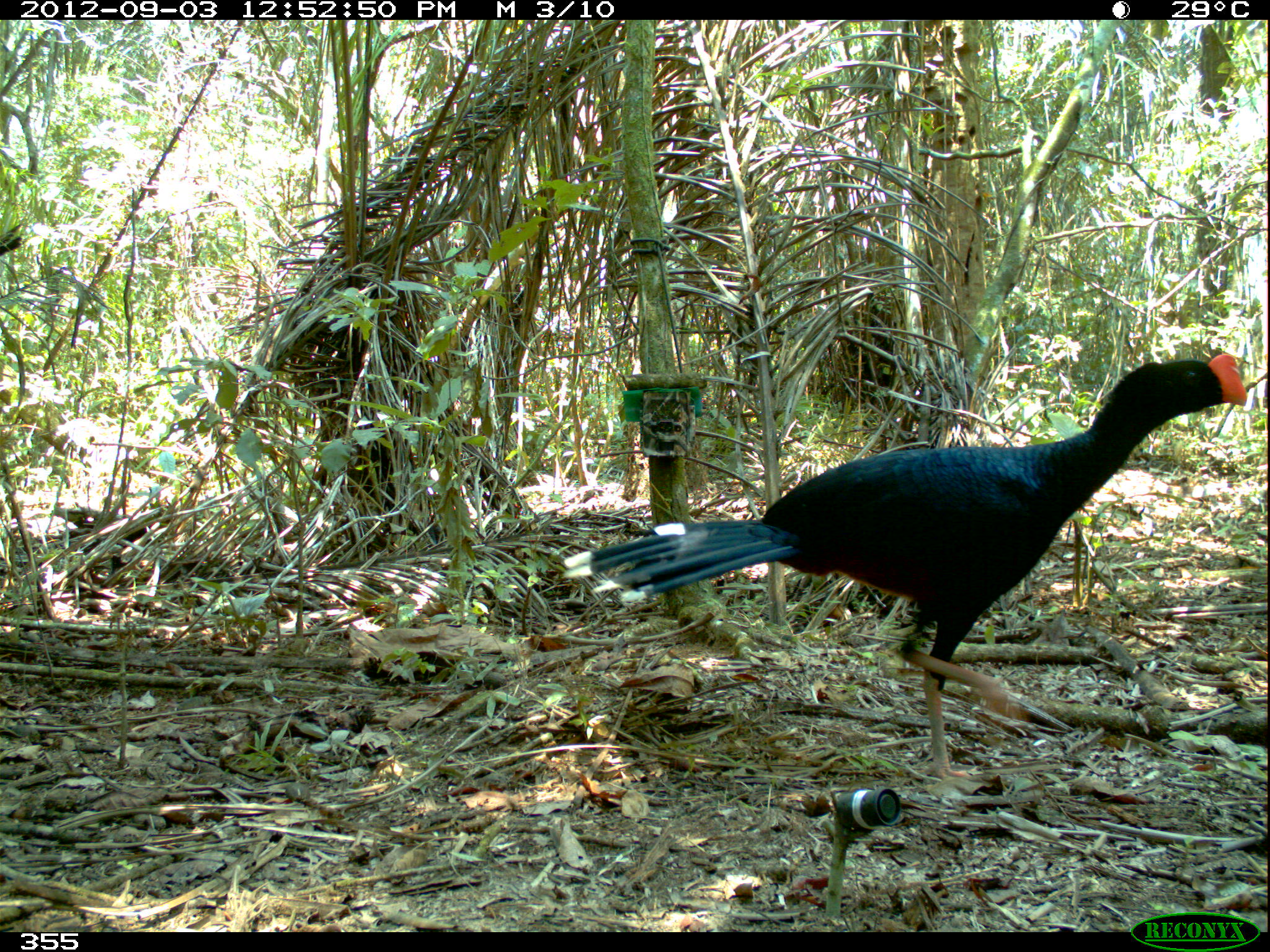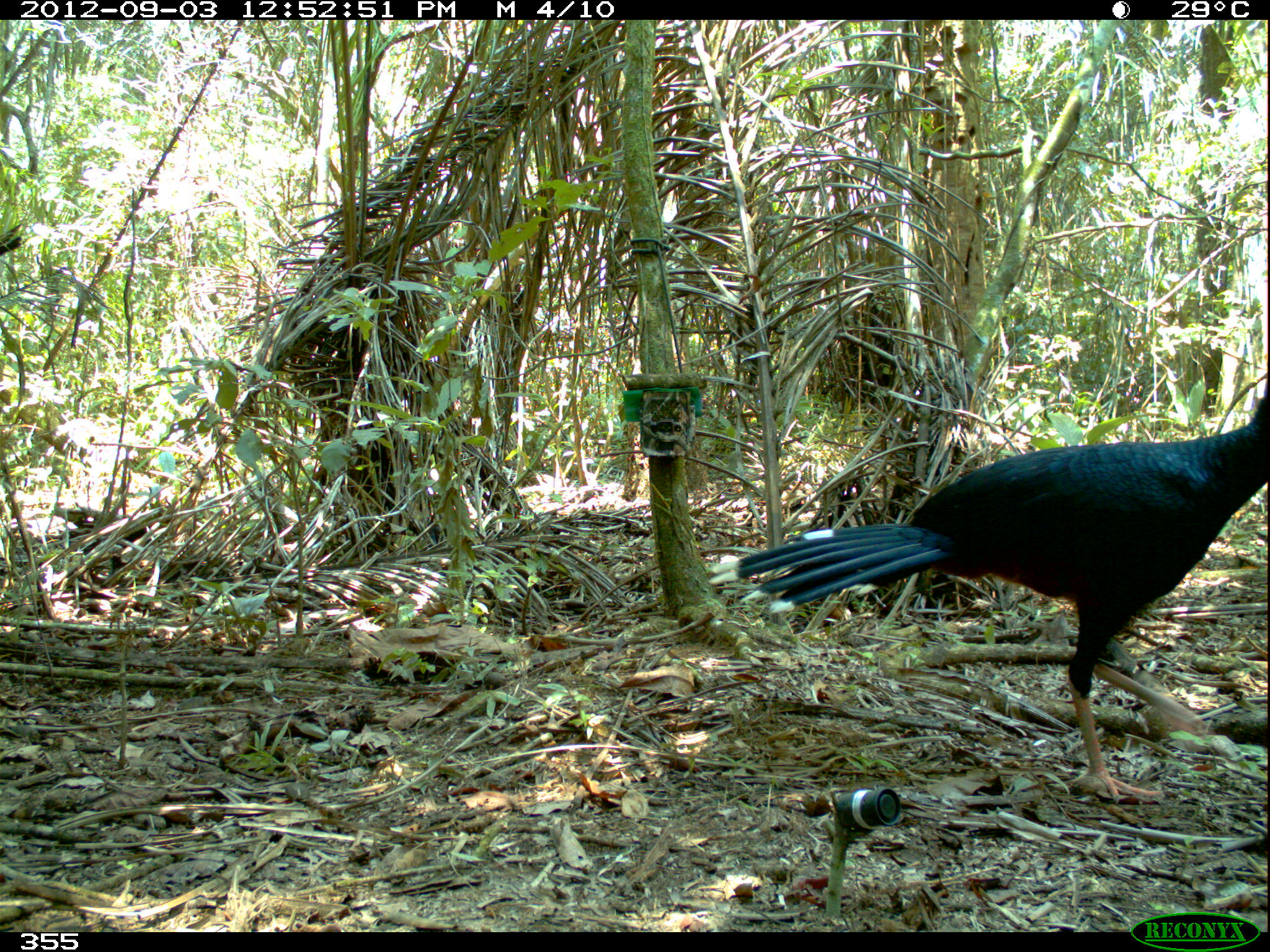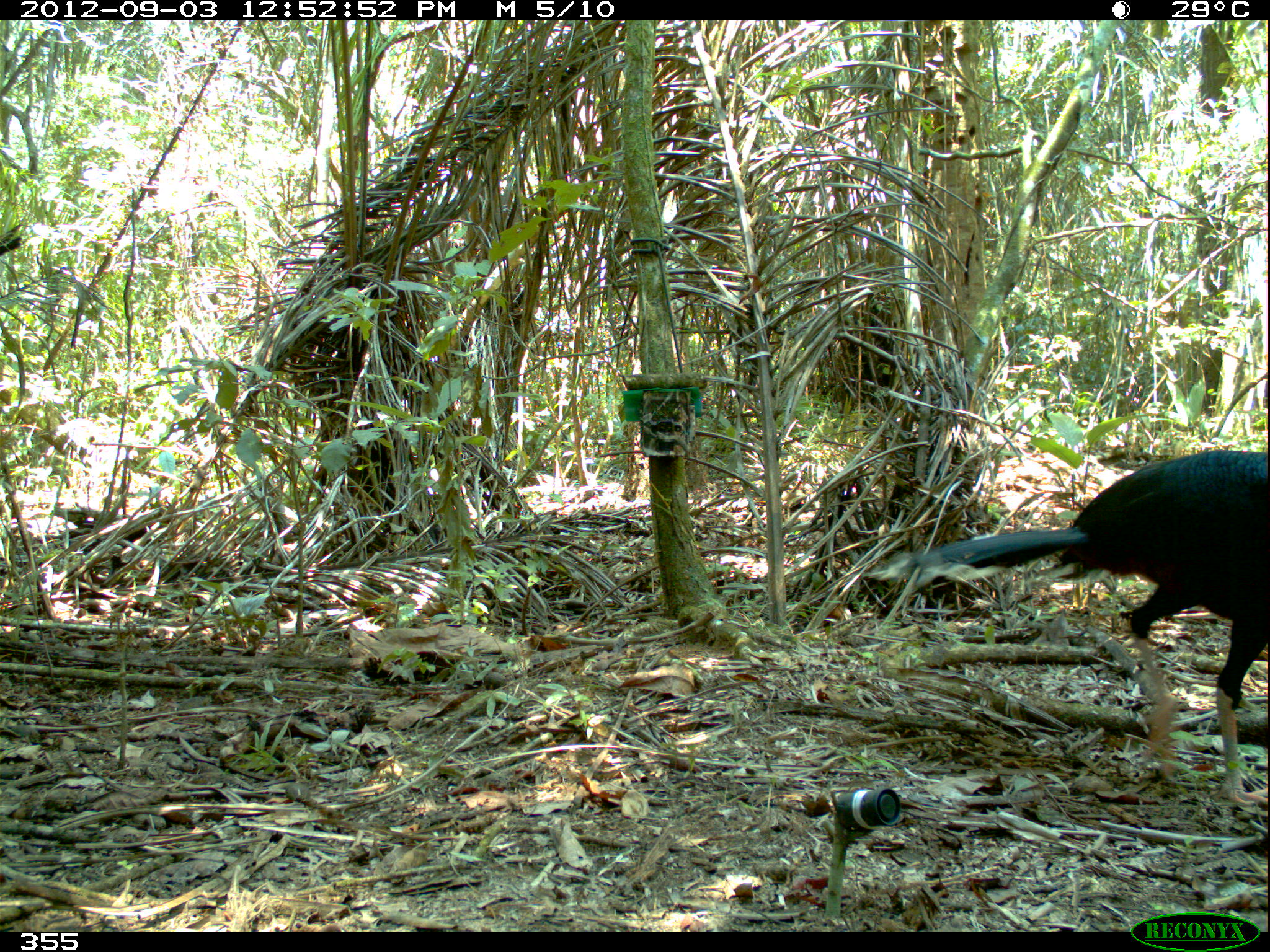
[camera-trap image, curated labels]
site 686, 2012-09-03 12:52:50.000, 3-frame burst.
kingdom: Animalia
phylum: Chordata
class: Aves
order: Galliformes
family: Cracidae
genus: Mitu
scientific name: Mitu tuberosum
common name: razor-billed curassow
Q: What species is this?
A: Mitu tuberosum (razor-billed curassow).